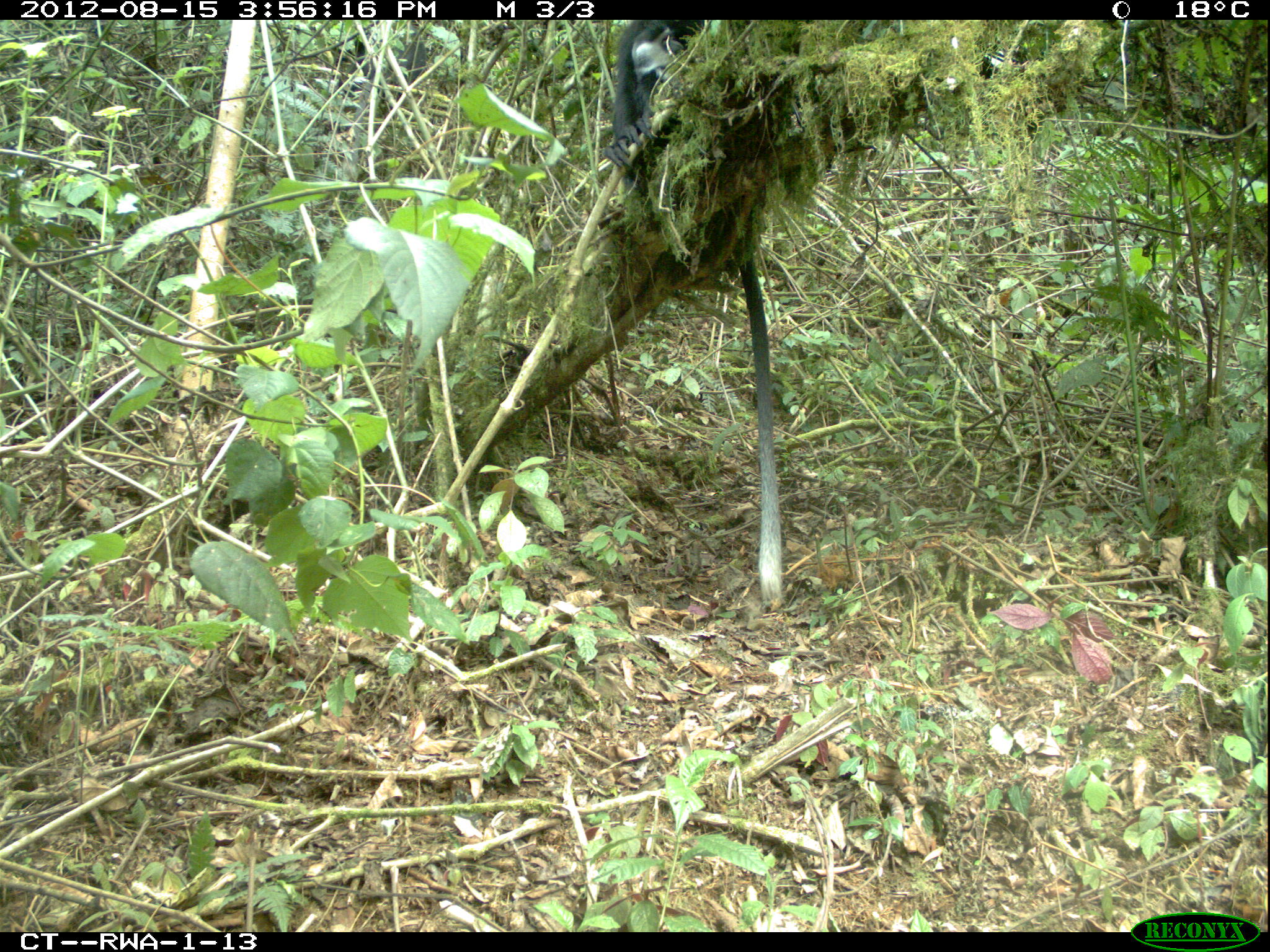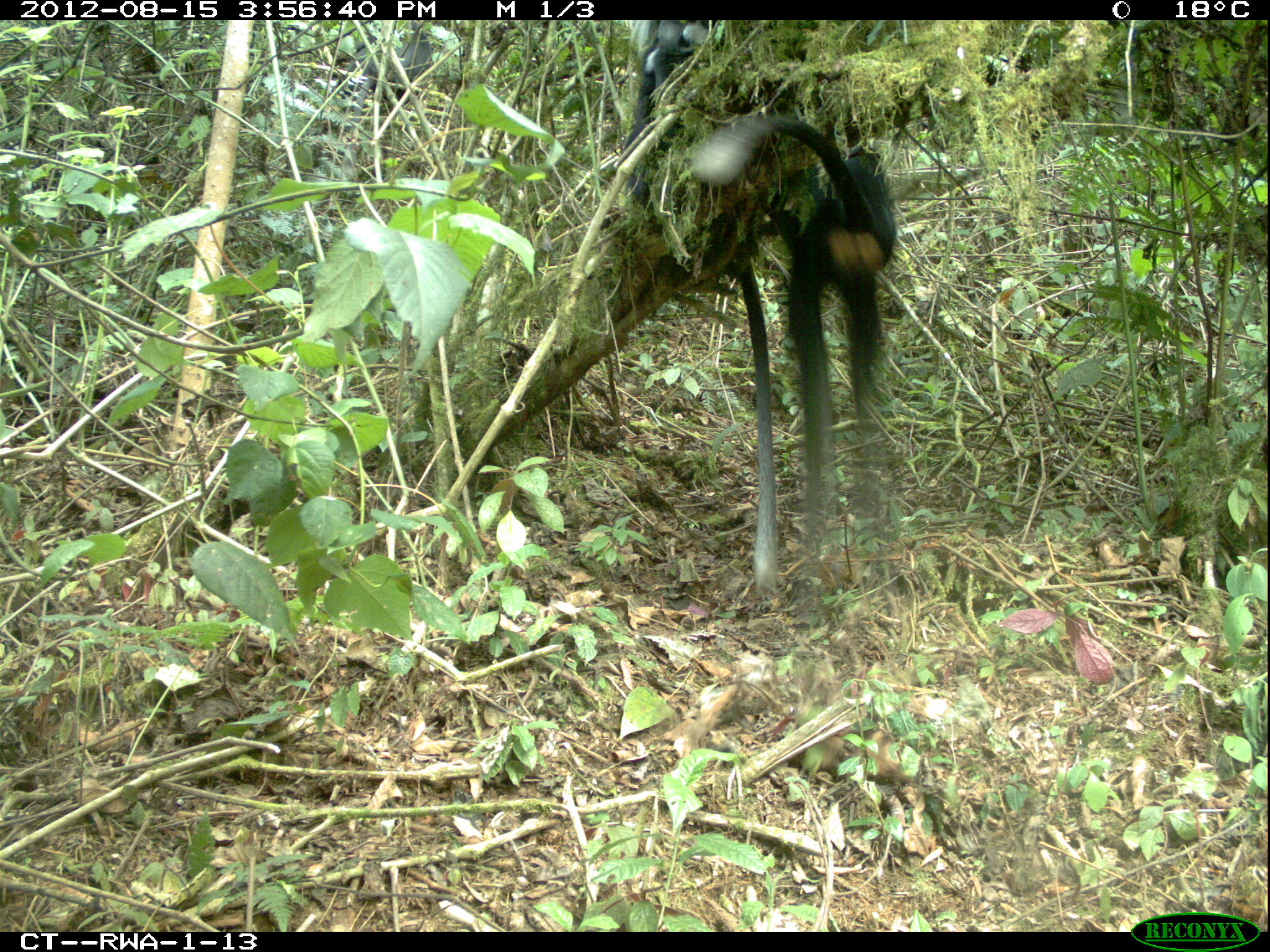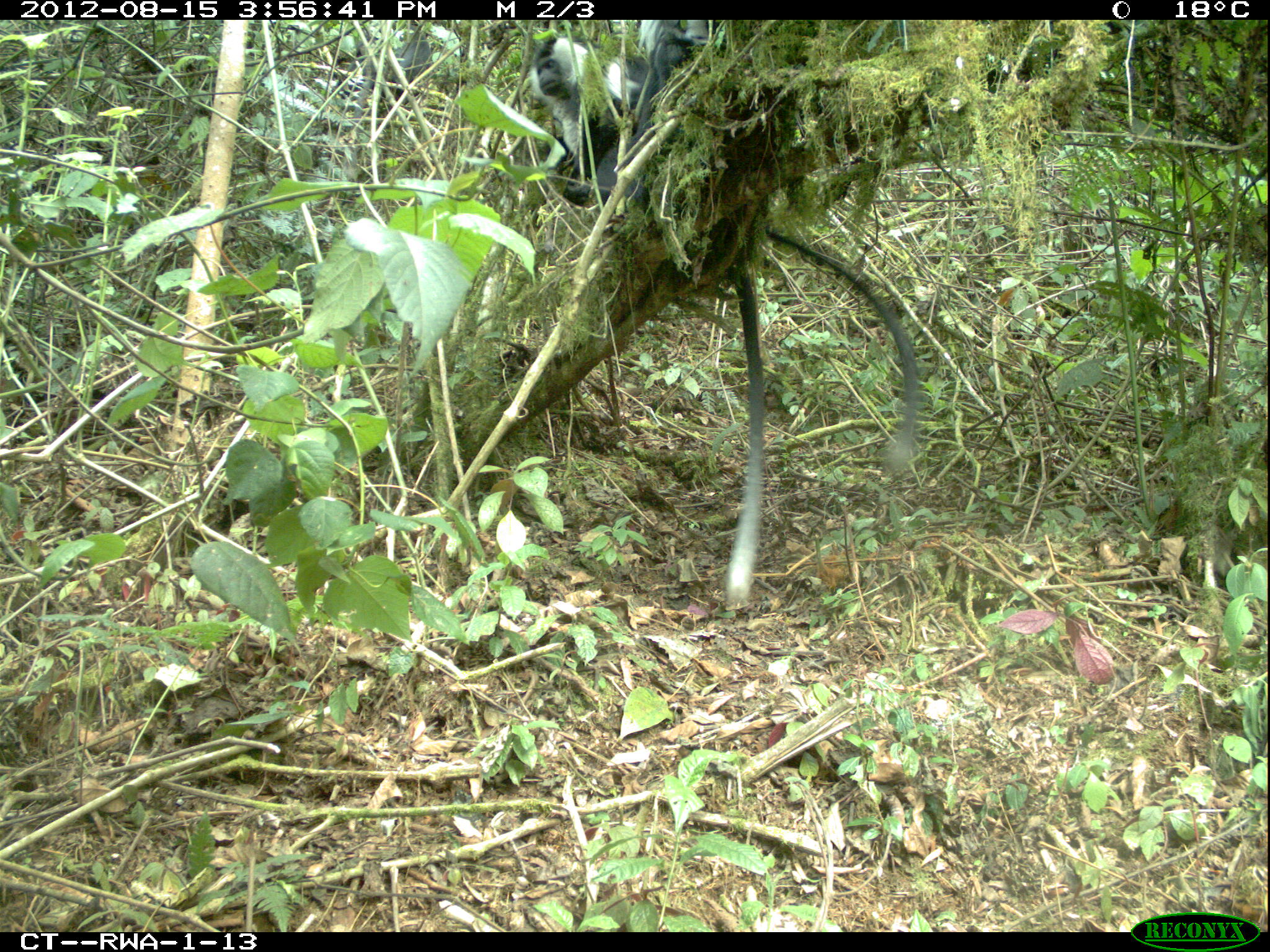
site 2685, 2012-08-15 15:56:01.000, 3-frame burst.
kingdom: Animalia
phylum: Chordata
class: Mammalia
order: Primates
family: Cercopithecidae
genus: Colobus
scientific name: Colobus angolensis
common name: angola colobus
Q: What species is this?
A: Colobus angolensis (angola colobus).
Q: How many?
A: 9.